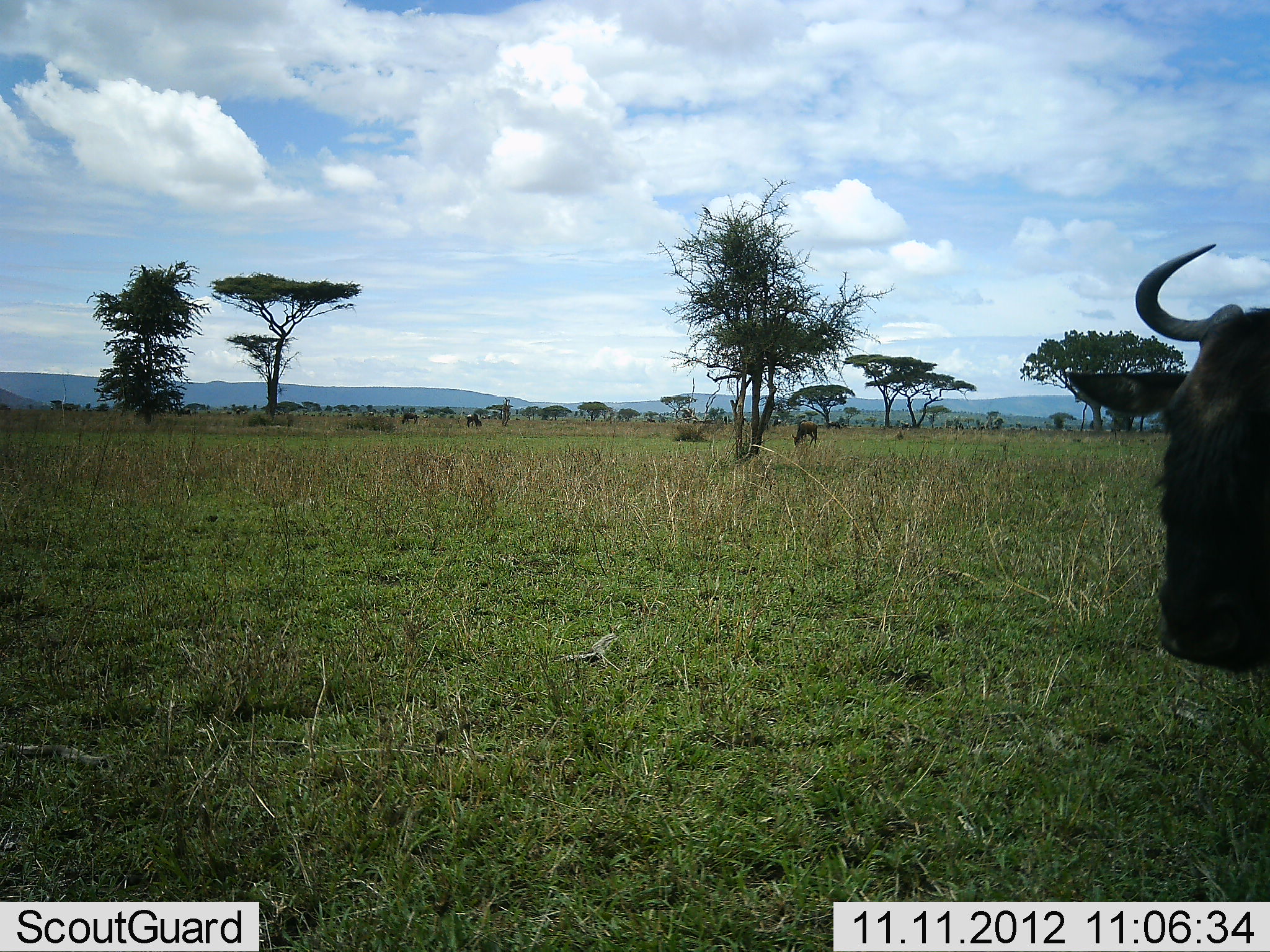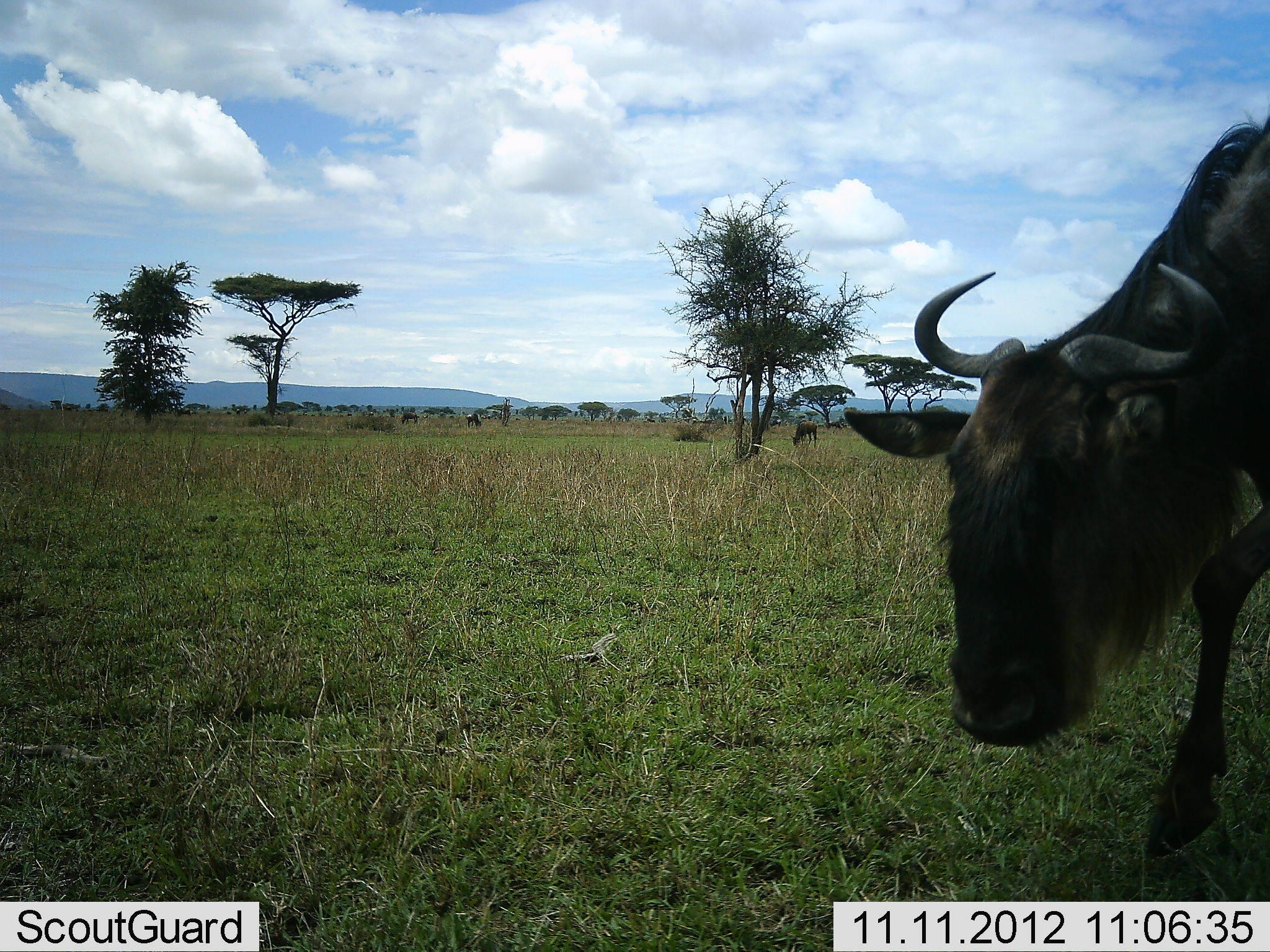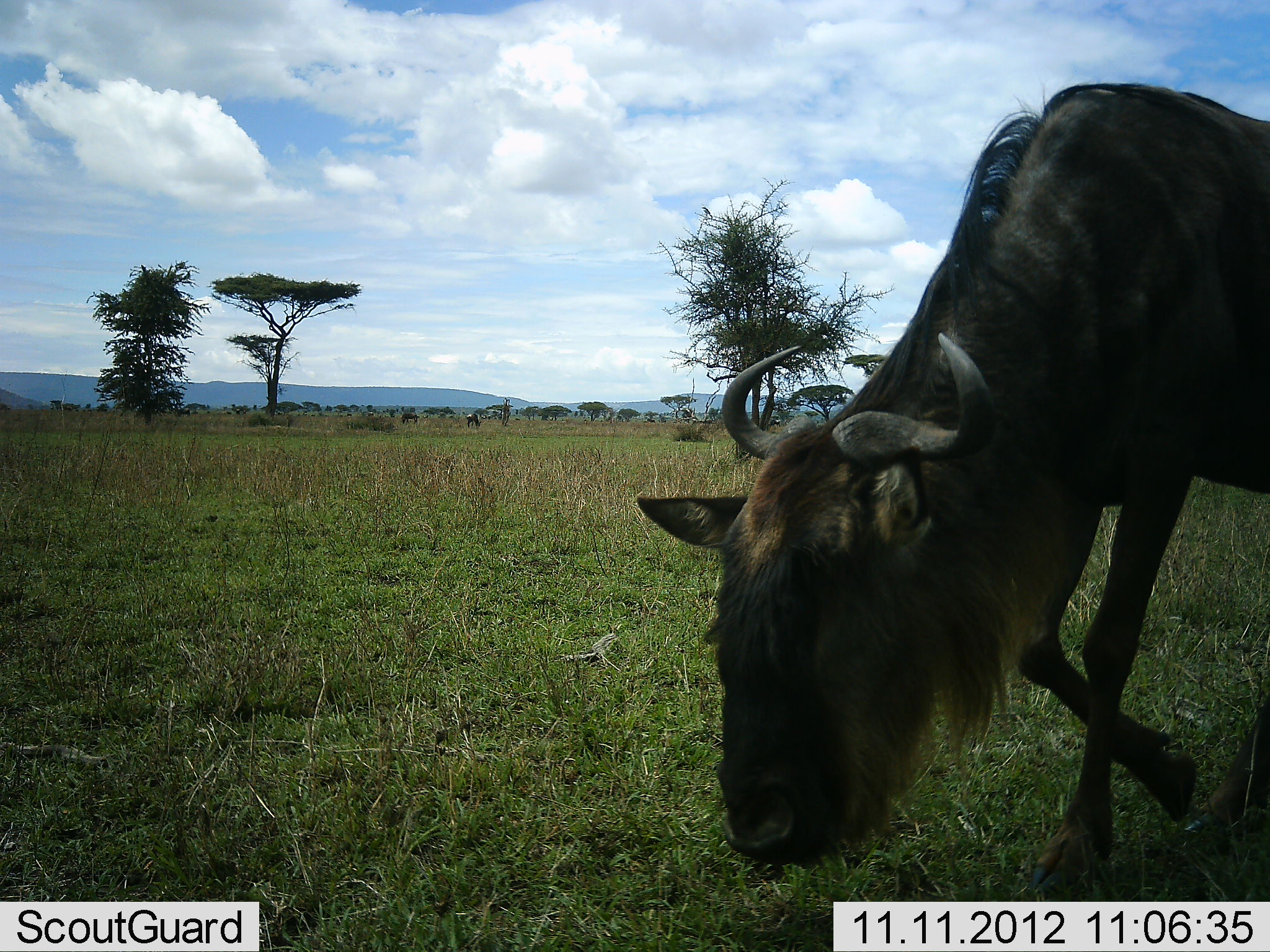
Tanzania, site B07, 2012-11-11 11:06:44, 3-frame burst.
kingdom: Animalia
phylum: Chordata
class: Mammalia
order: Artiodactyla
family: Bovidae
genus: Connochaetes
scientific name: Connochaetes taurinus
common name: blue wildebeest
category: wildebeest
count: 3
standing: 50%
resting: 0%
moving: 90%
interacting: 0%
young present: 0%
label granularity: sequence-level